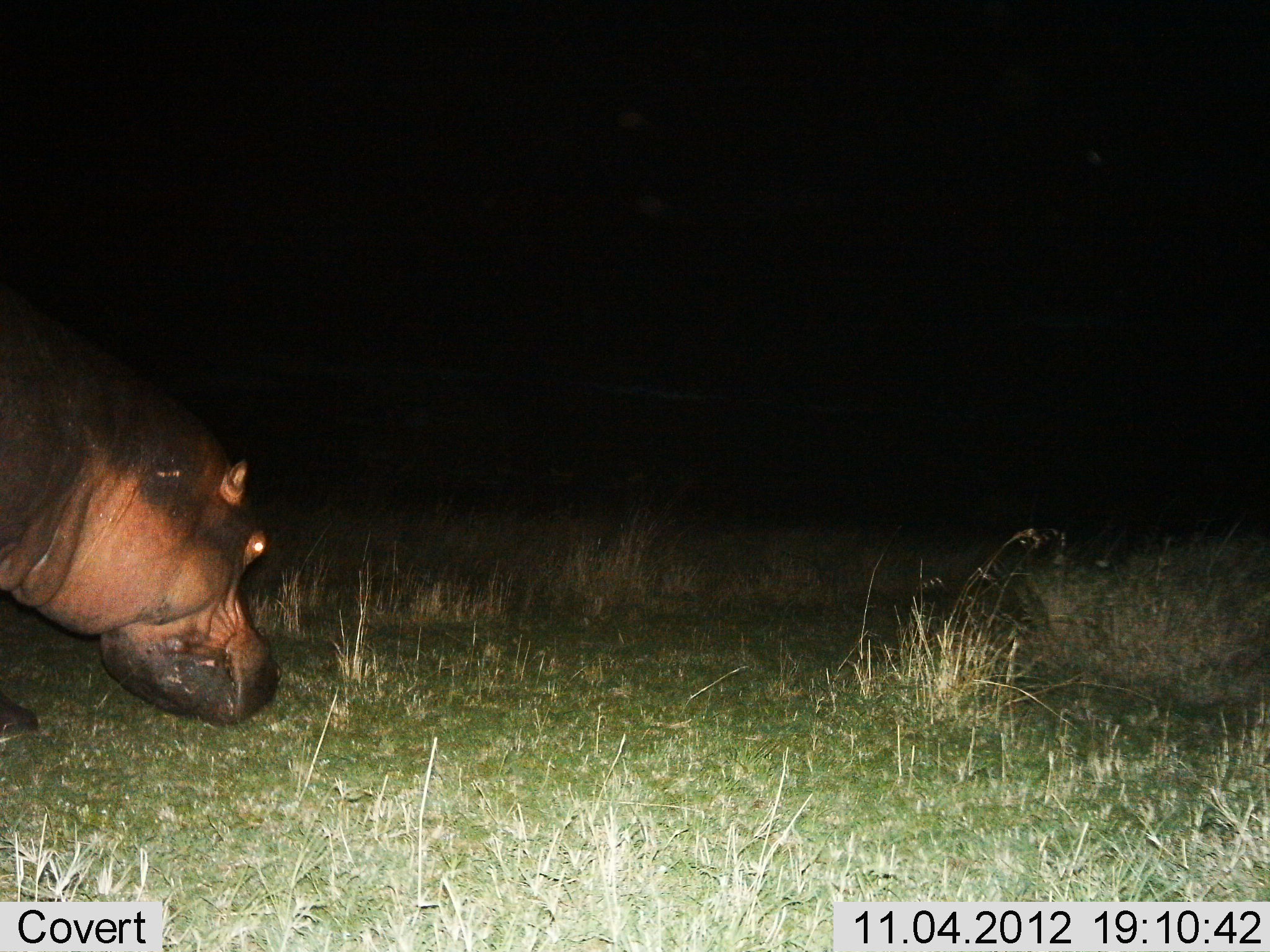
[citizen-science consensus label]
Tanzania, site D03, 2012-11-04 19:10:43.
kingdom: Animalia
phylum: Chordata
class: Mammalia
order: Artiodactyla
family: Hippopotamidae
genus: Hippopotamus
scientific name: Hippopotamus amphibius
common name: hippopotamus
Hippopotamus (Hippopotamus amphibius), count 1. Behavior (volunteer vote fractions): standing 20%, resting 0%, moving 50%, interacting 0%. Young present (vote fraction): 0%. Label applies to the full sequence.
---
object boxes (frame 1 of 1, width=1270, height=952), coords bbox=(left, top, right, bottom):
animal: bbox=(0, 280, 286, 746)